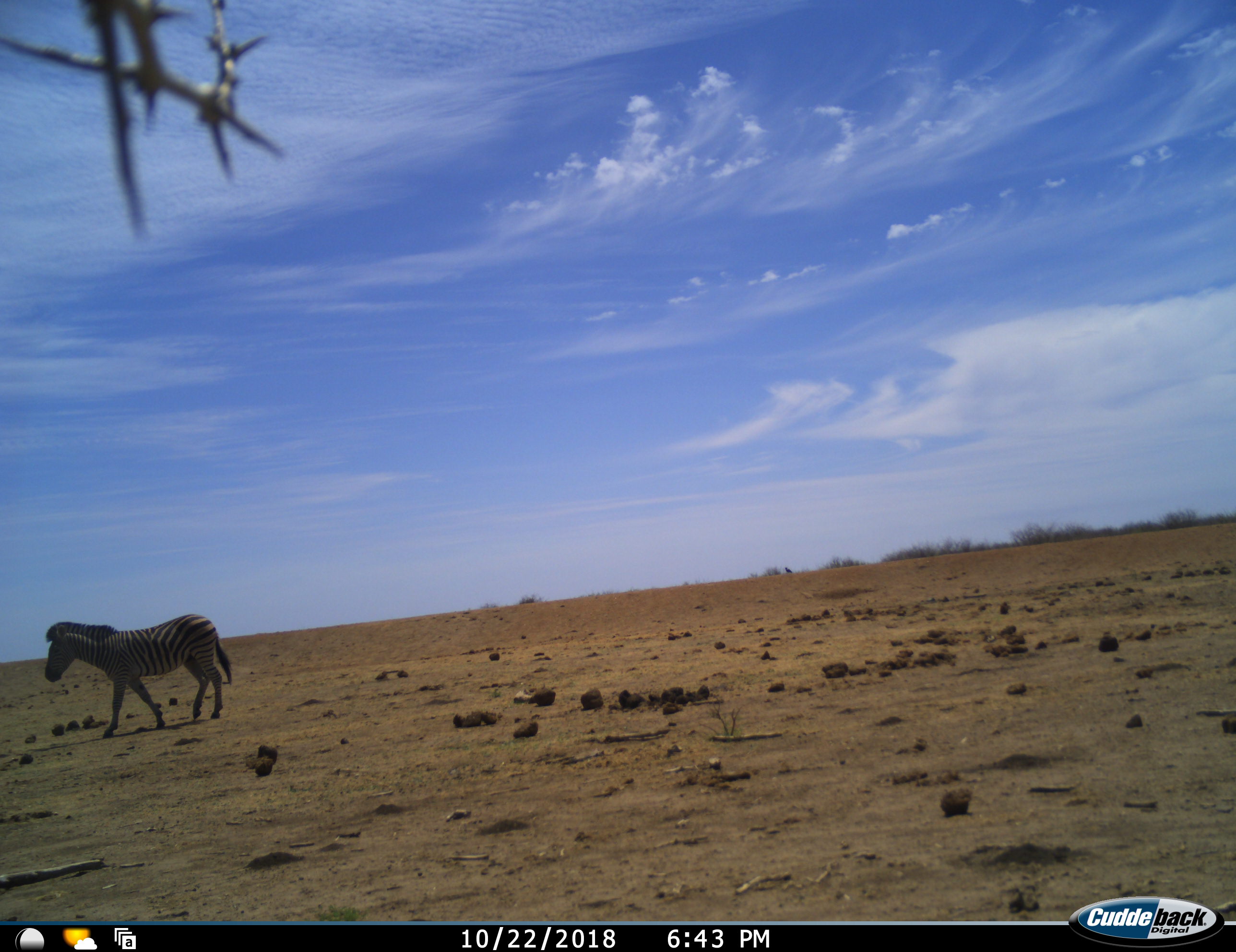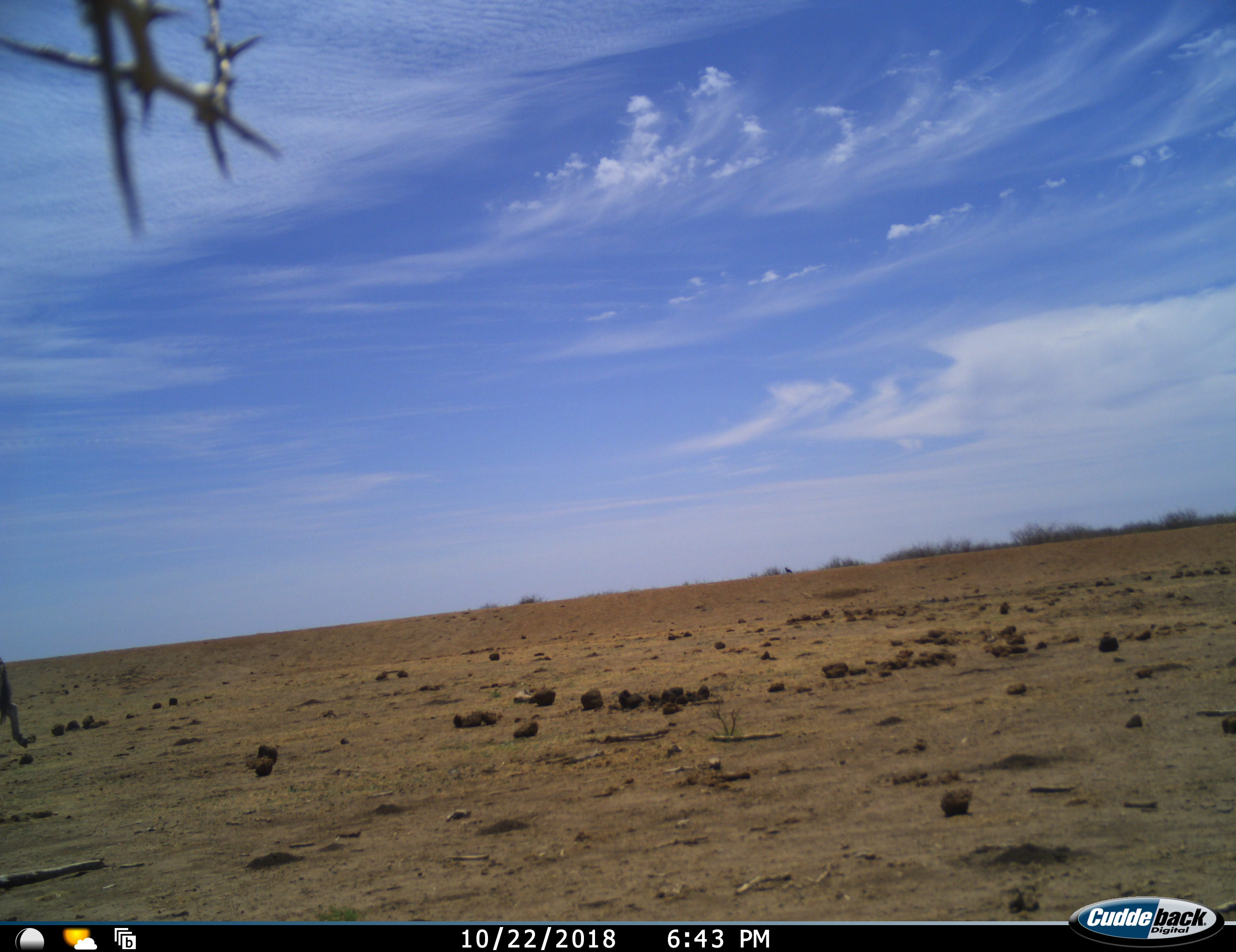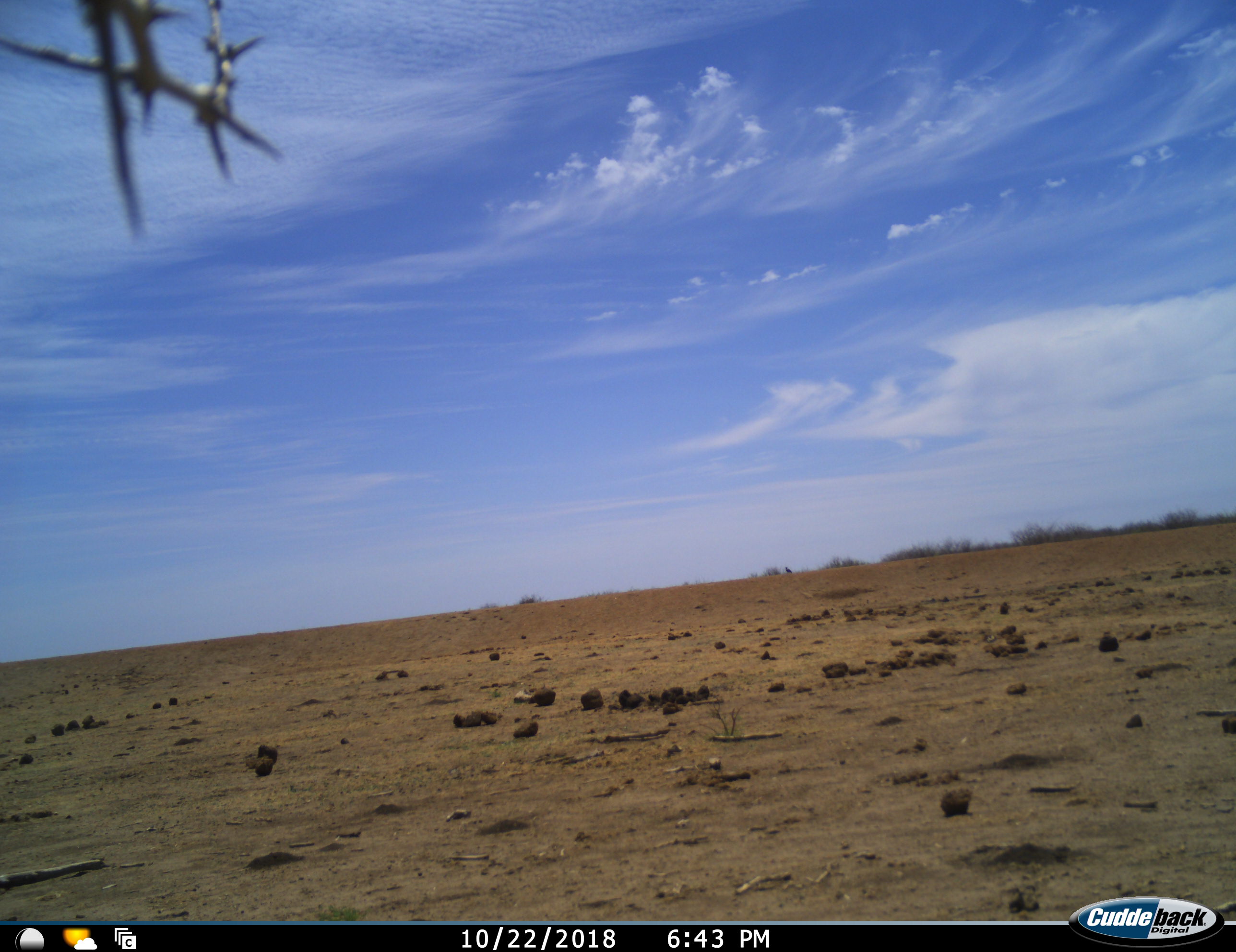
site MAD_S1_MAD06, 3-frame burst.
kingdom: Animalia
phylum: Chordata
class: Mammalia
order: Perissodactyla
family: Equidae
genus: Equus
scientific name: Equus quagga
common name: plains zebra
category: zebraplains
Zebraplains (plains zebra) (Equus quagga), count 1. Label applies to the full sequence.